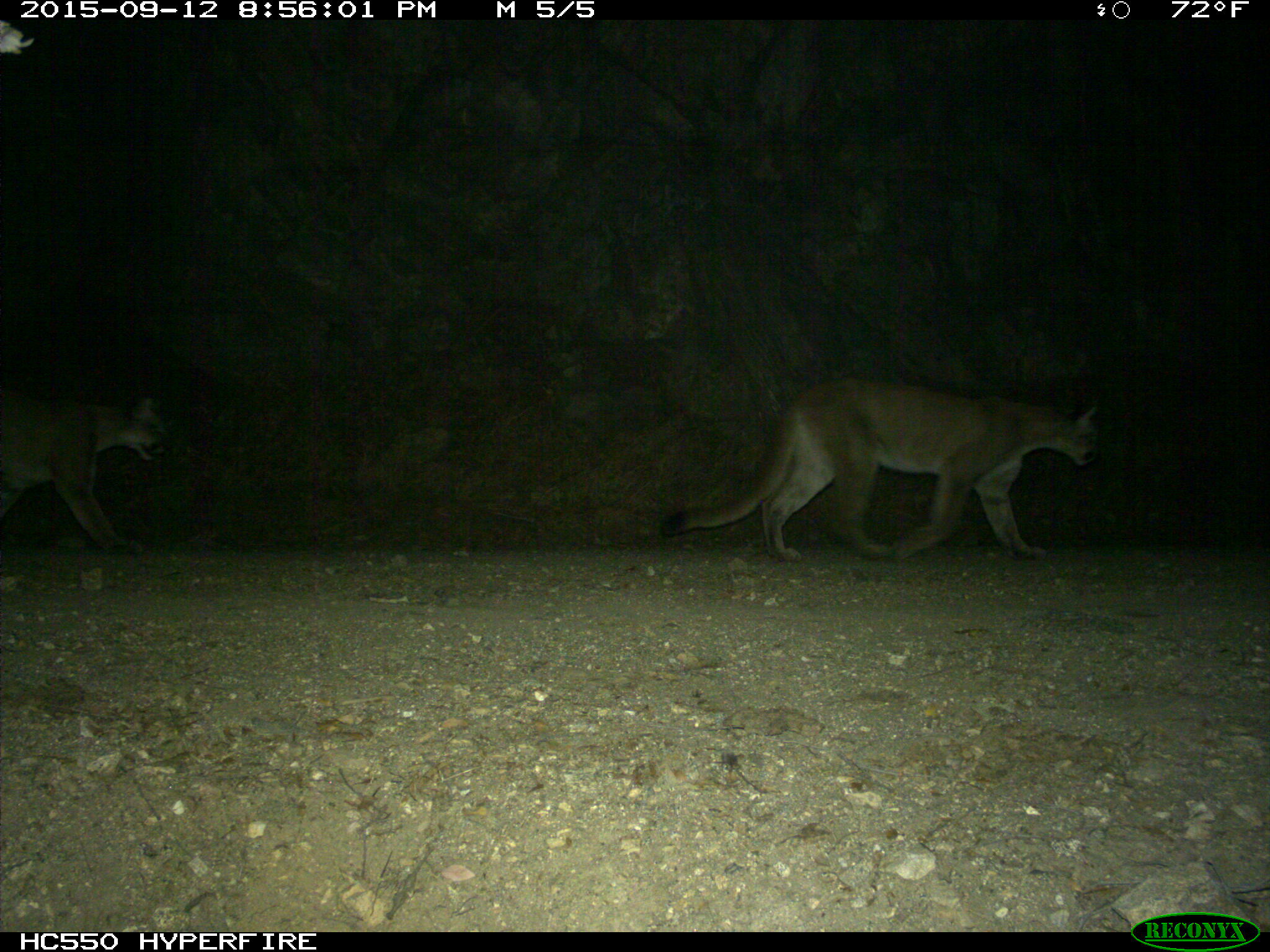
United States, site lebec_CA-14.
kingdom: Animalia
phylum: Chordata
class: Mammalia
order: Carnivora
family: Felidae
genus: Puma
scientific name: Puma concolor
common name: mountain lion